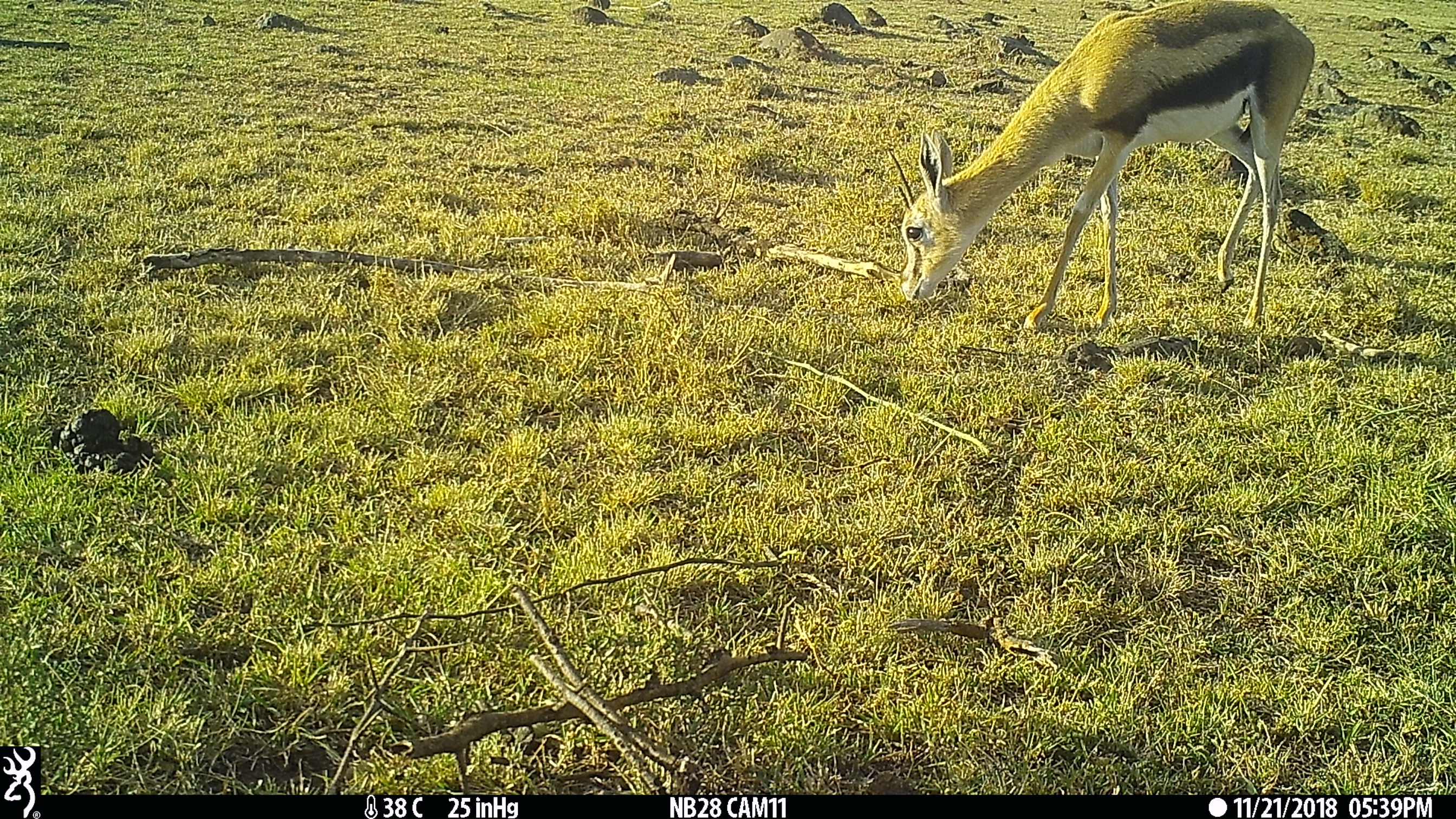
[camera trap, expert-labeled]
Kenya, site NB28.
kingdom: Animalia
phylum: Chordata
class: Mammalia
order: Artiodactyla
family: Bovidae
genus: Eudorcas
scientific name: Eudorcas thomsonii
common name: thomon's gazelle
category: gazelle thomsons